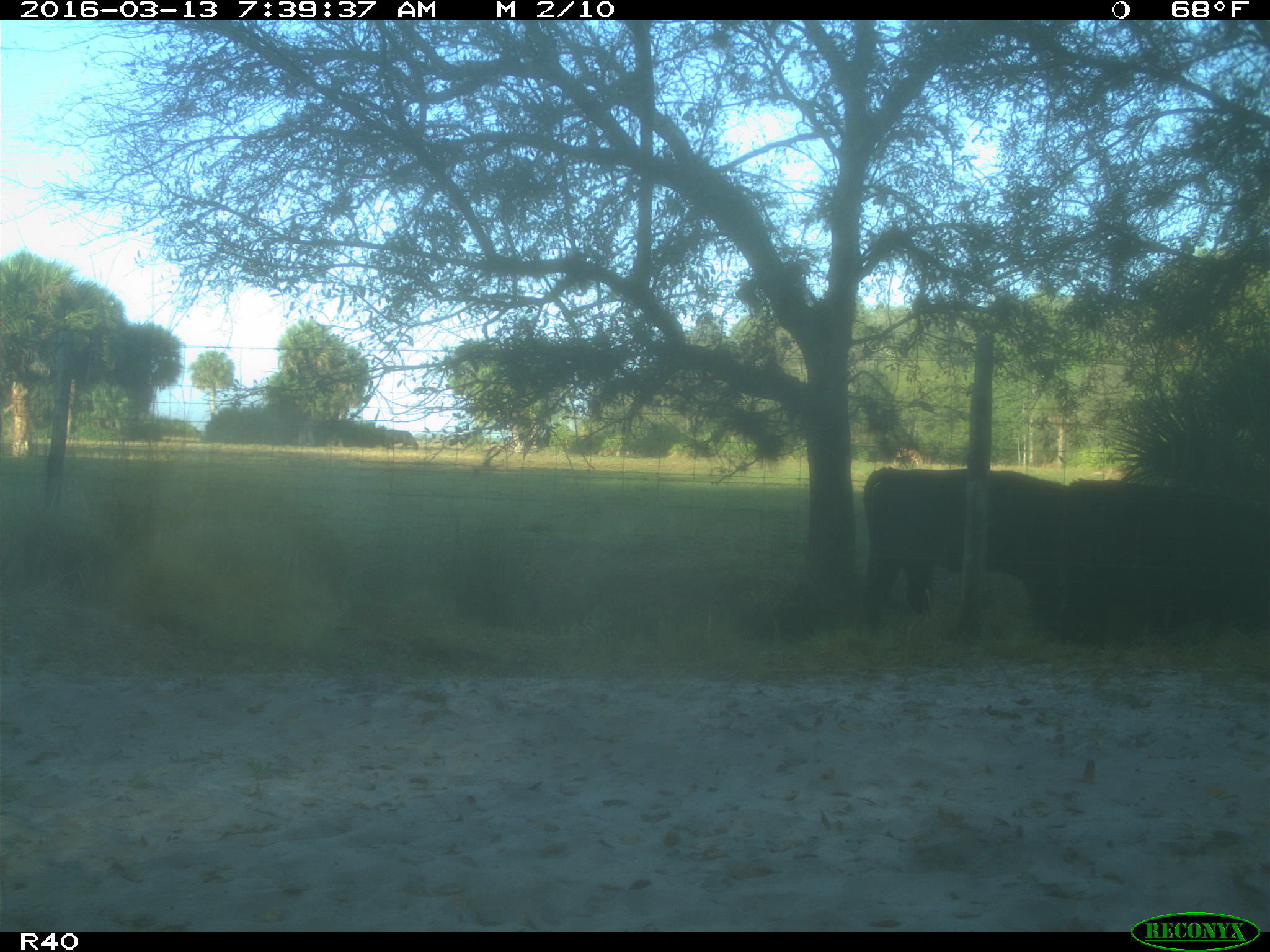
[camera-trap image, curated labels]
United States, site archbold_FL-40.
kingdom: Animalia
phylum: Chordata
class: Mammalia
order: Artiodactyla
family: Bovidae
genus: Bos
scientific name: Bos taurus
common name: domestic cow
Bos taurus (domestic cow).